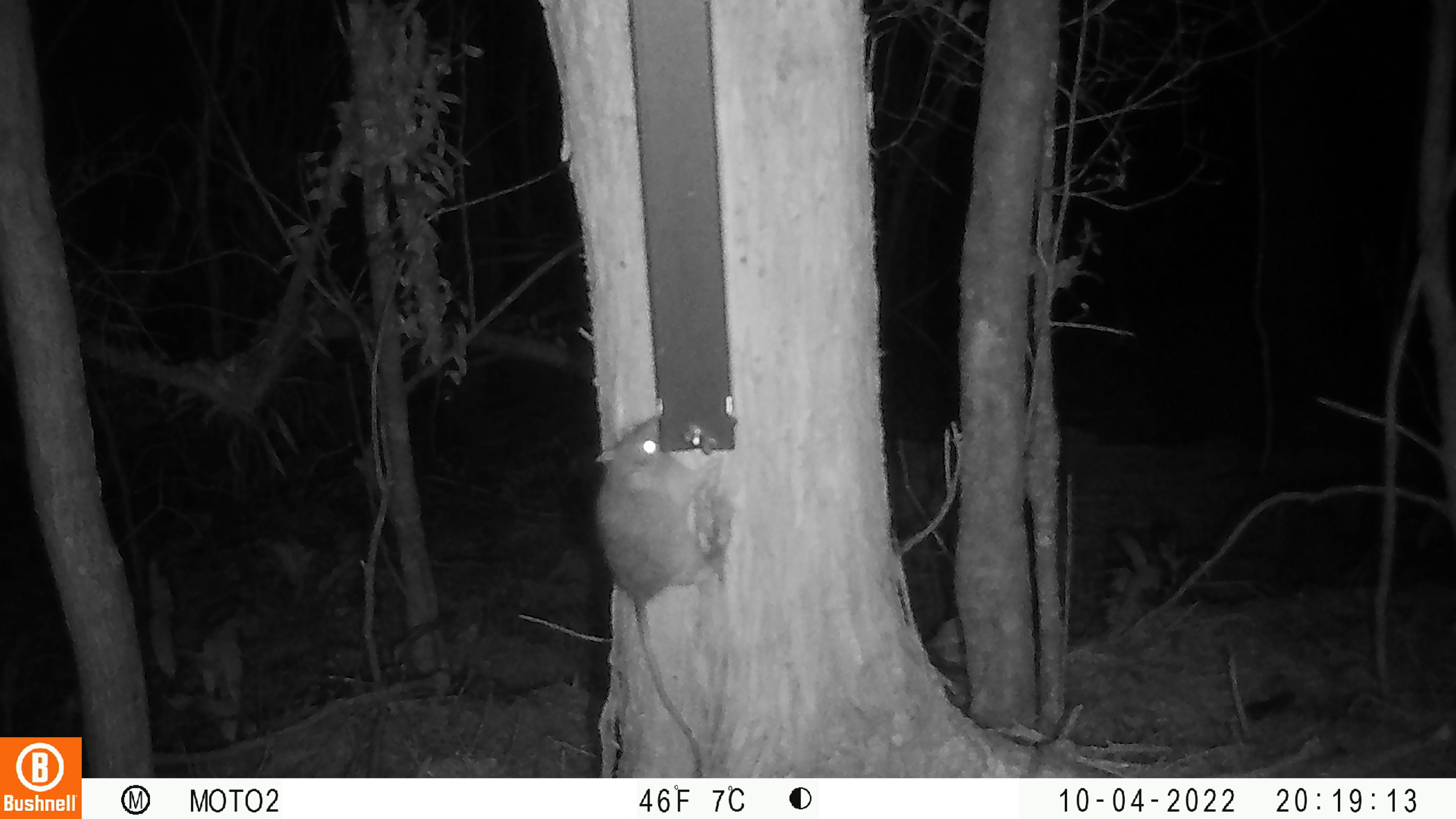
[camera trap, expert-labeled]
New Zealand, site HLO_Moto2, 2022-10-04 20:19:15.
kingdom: Animalia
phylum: Chordata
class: Mammalia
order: Rodentia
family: Muridae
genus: Rattus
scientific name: Rattus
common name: rat